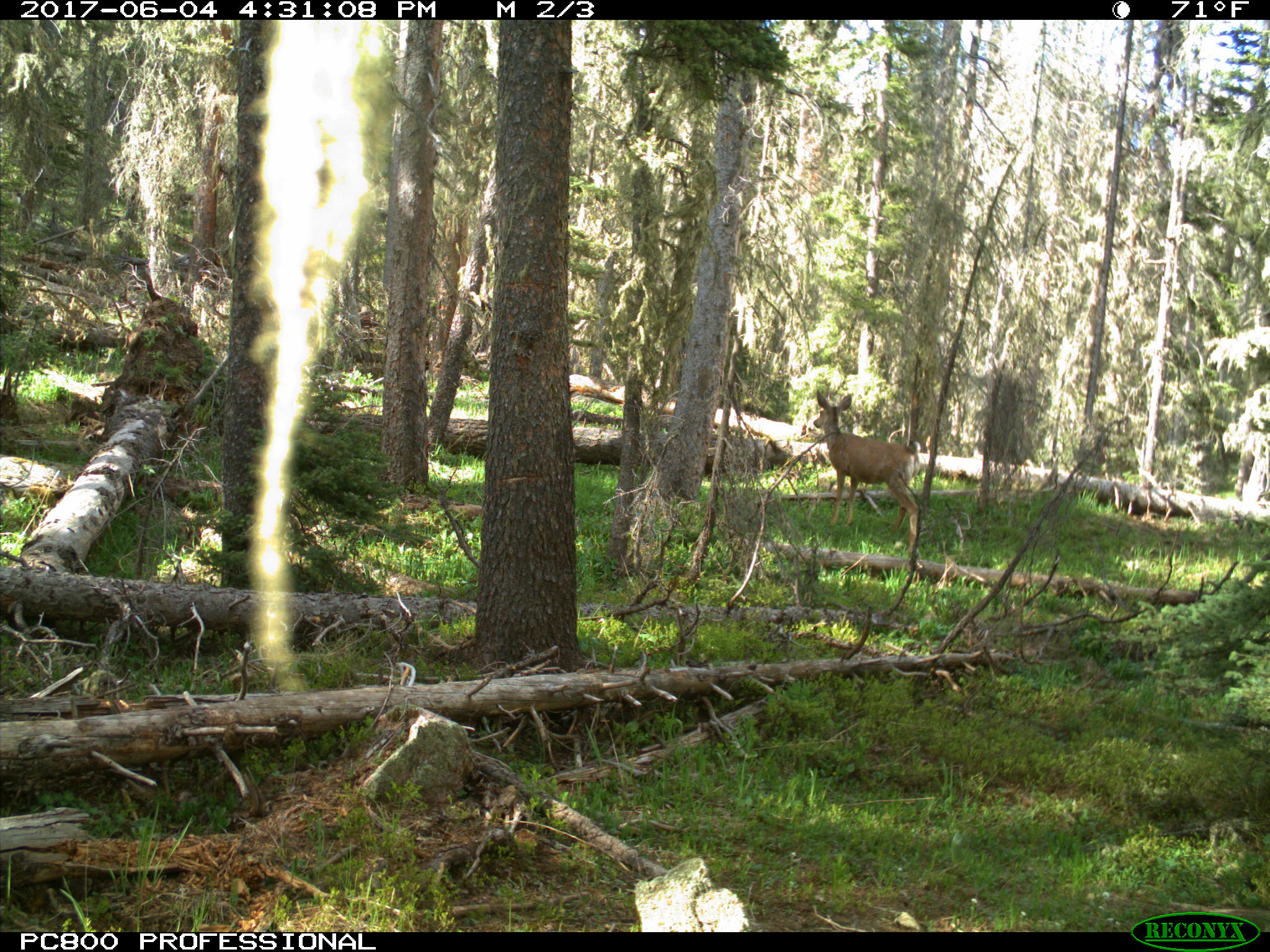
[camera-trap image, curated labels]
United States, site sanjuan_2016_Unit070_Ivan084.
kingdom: Animalia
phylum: Chordata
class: Mammalia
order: Artiodactyla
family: Cervidae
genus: Odocoileus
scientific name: Odocoileus hemionus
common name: mule deer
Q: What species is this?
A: Odocoileus hemionus (mule deer).